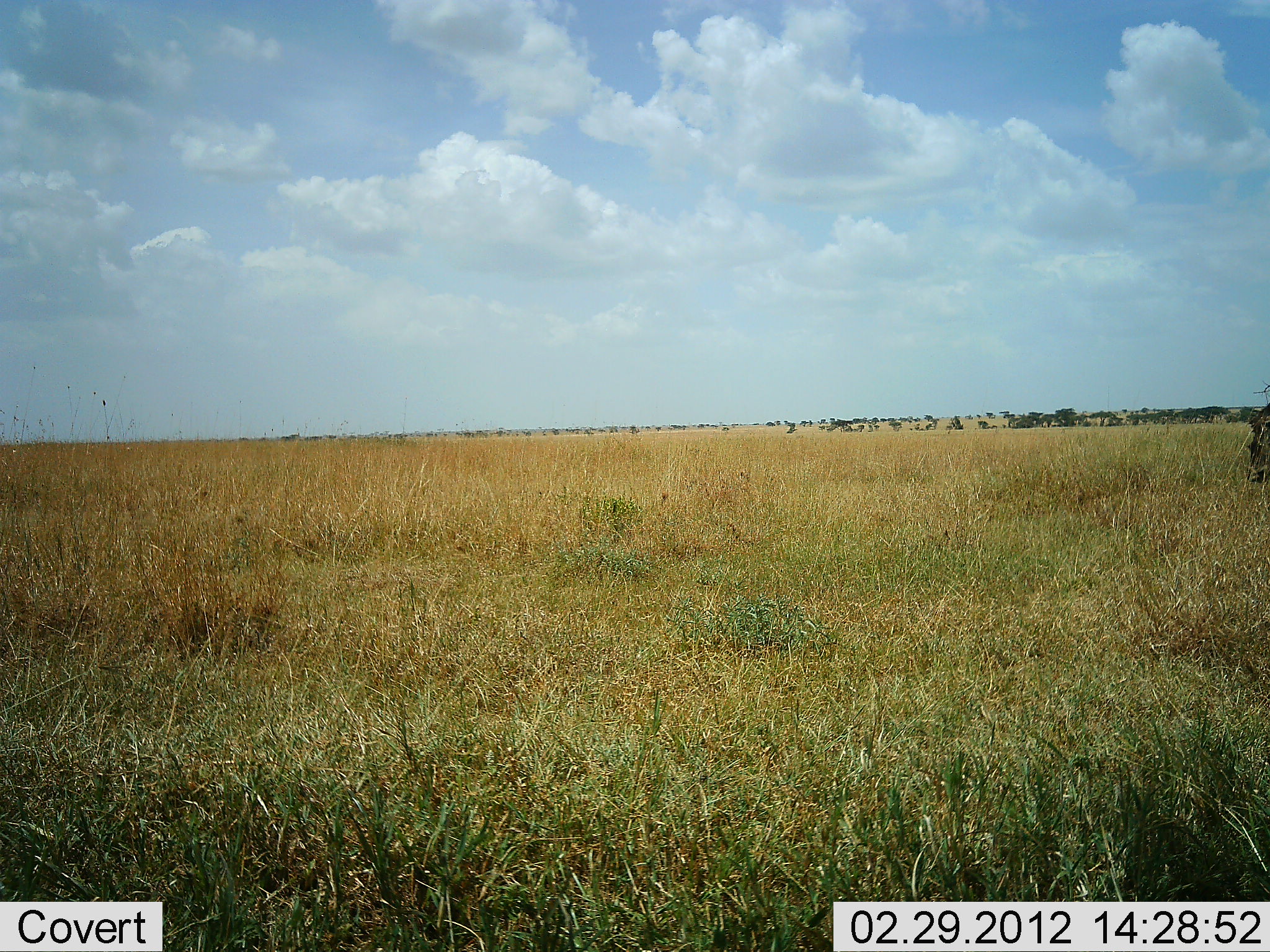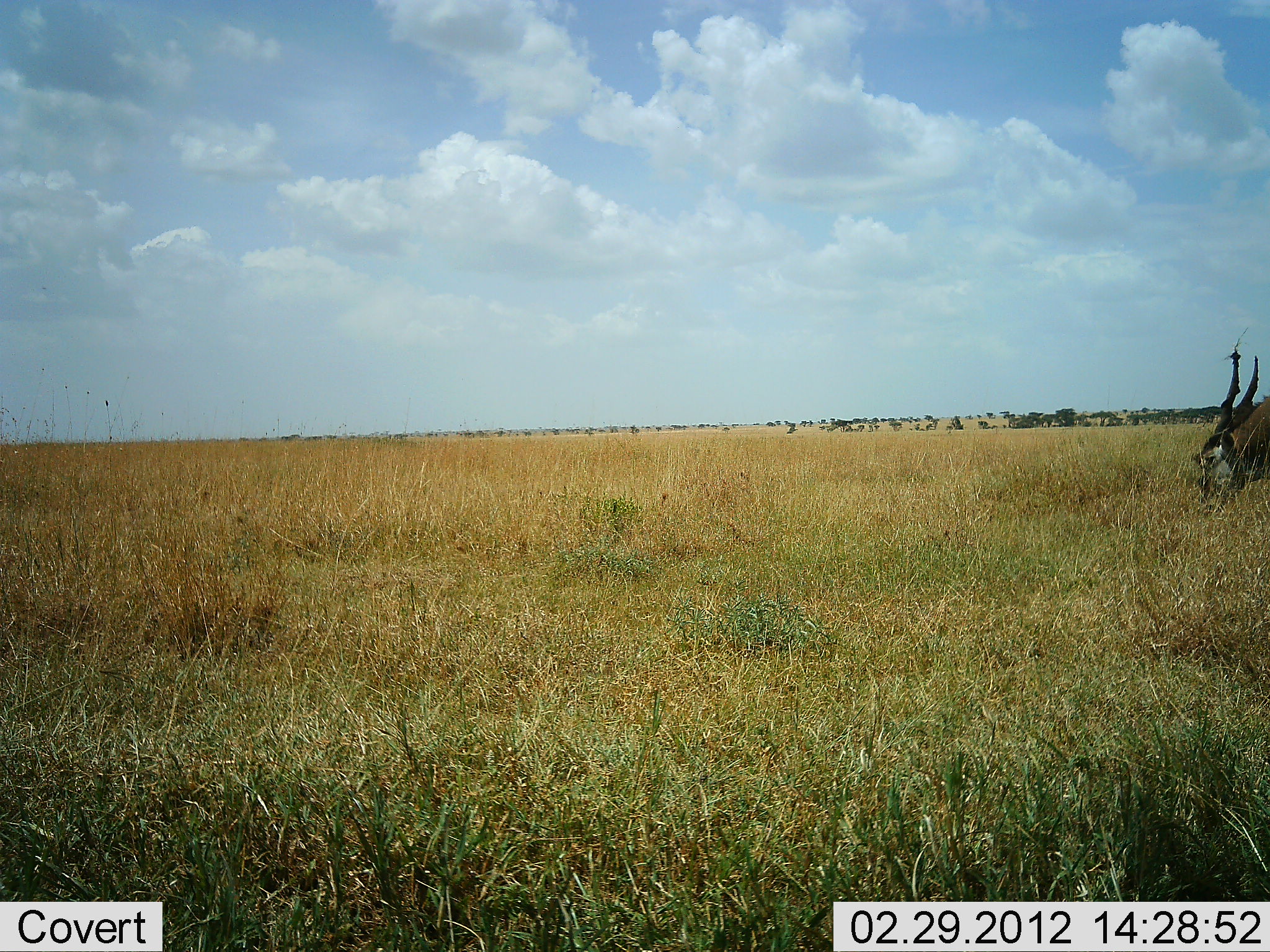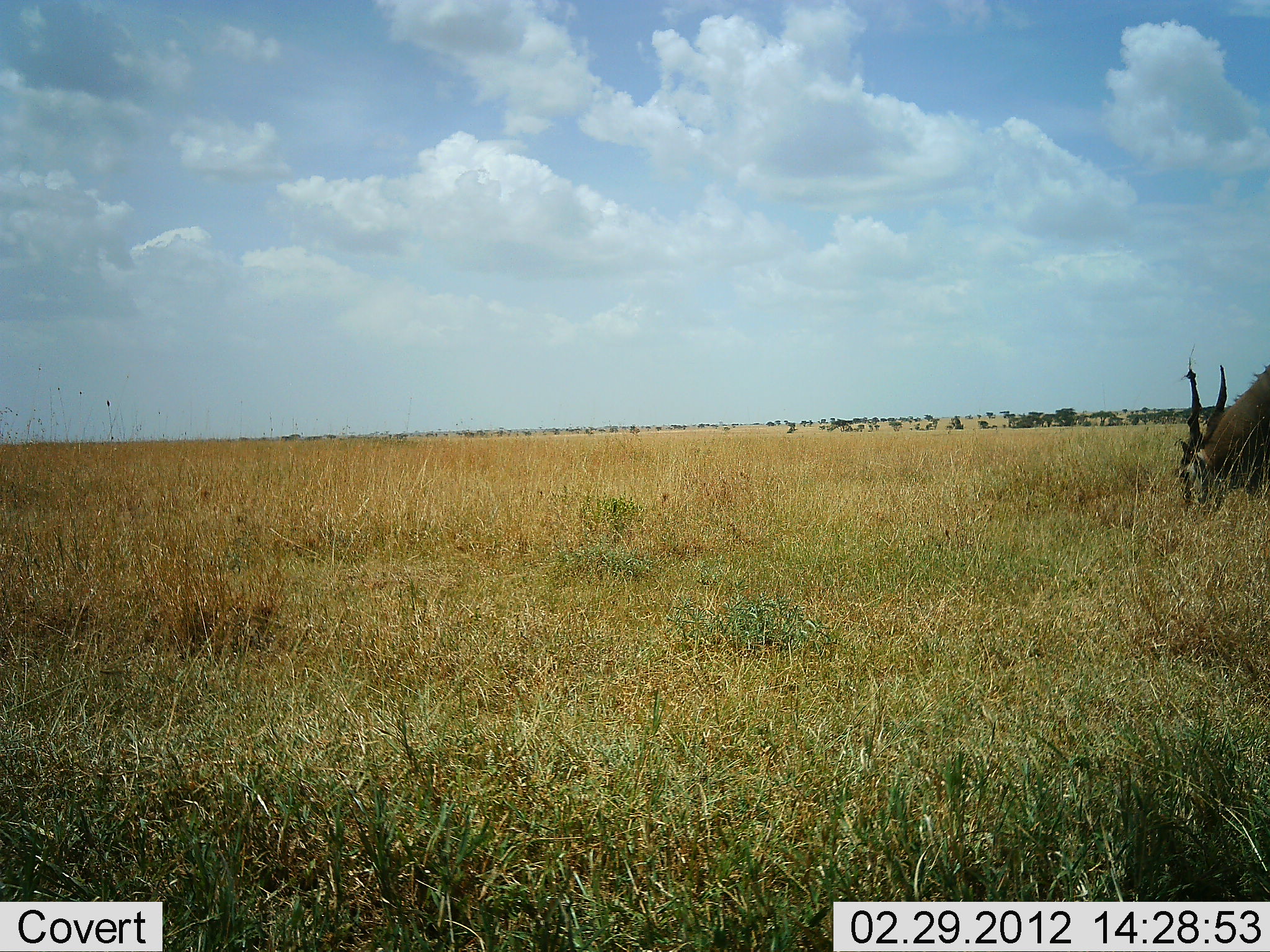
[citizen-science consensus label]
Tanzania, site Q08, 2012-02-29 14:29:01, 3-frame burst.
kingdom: Animalia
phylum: Chordata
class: Mammalia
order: Artiodactyla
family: Bovidae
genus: Tragelaphus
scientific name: Tragelaphus oryx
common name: eland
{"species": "eland (Tragelaphus oryx)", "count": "1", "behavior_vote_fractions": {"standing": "8%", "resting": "0%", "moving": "25%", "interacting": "0%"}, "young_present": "0%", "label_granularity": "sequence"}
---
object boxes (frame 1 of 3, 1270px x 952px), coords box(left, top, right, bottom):
animal: box(1246, 399, 1269, 487)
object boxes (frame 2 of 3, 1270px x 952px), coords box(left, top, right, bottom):
animal: box(1191, 349, 1270, 504)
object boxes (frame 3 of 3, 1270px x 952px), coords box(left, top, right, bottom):
animal: box(1169, 354, 1268, 509)